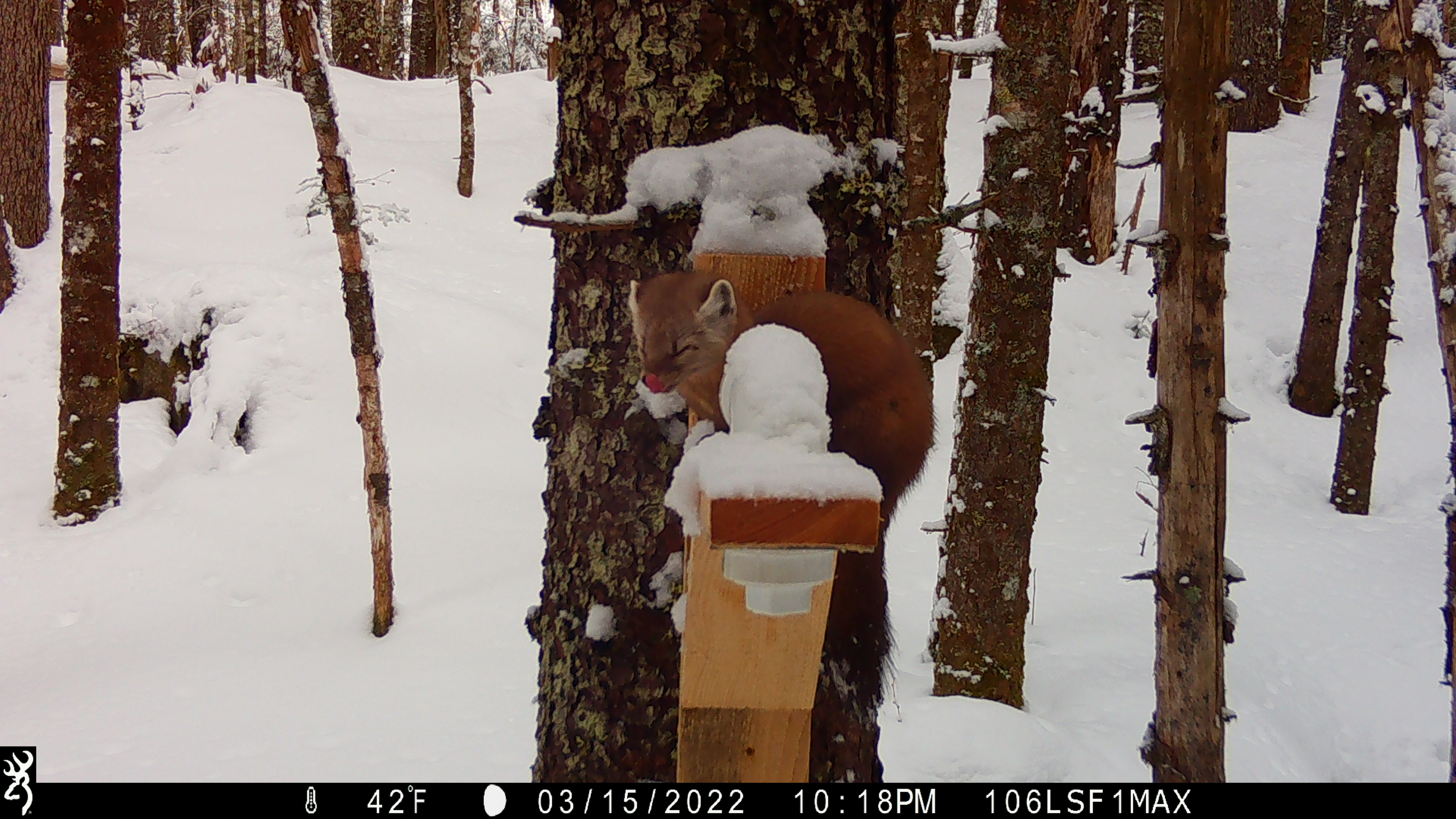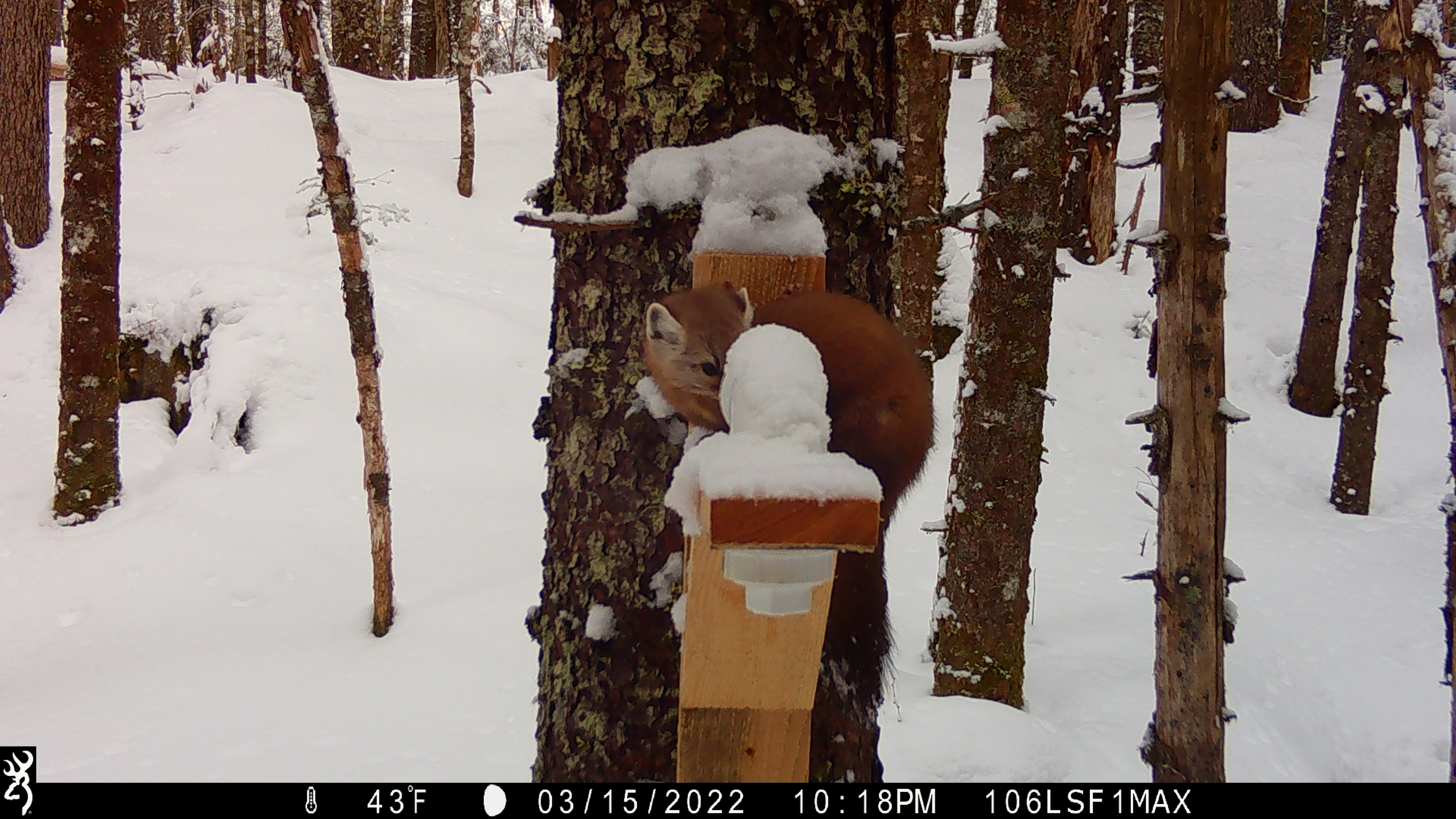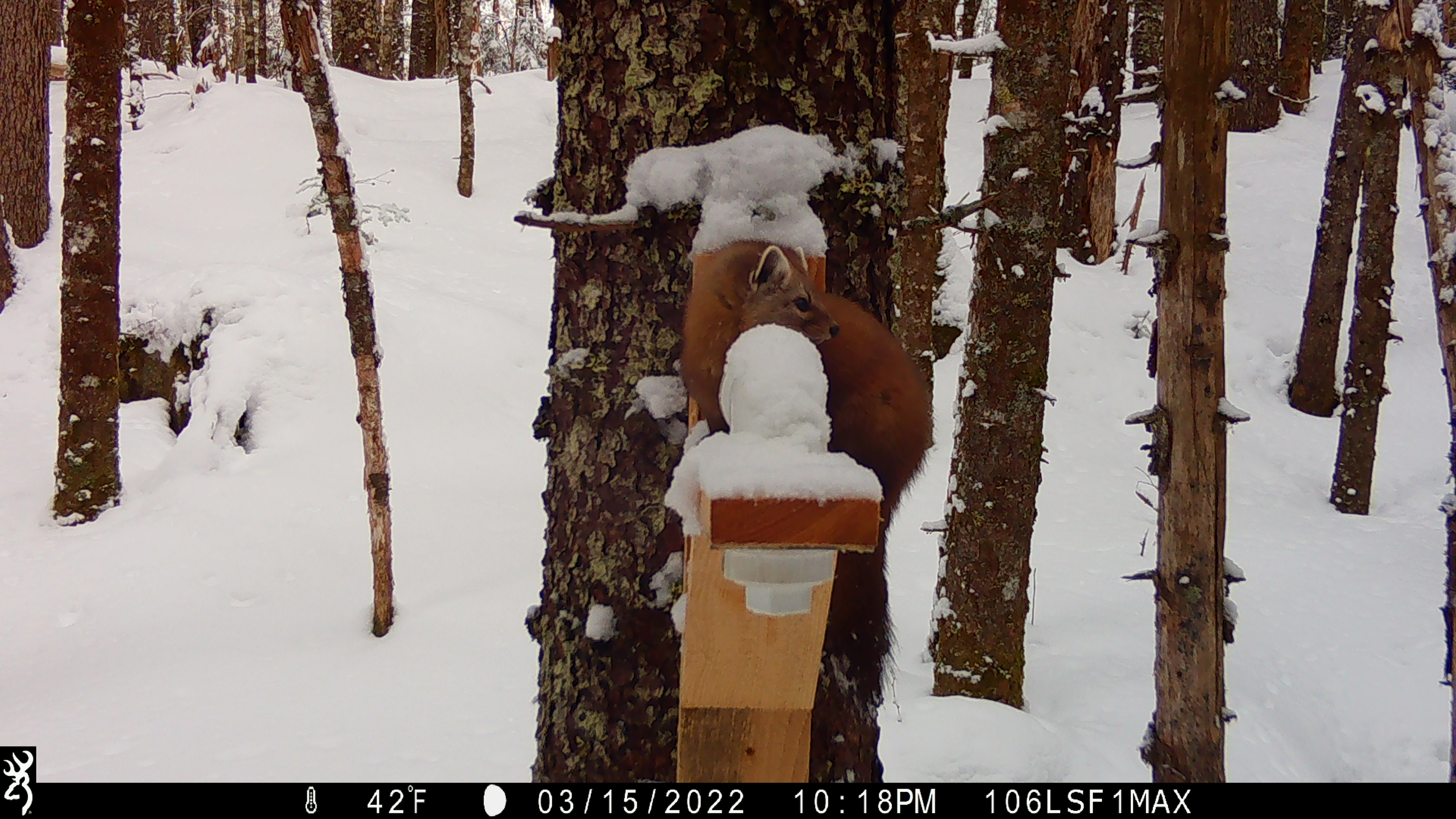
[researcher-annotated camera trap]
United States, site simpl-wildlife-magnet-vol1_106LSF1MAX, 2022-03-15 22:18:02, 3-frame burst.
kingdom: Animalia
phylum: Chordata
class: Mammalia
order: Carnivora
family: Mustelidae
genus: Martes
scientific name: Martes americana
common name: american marten